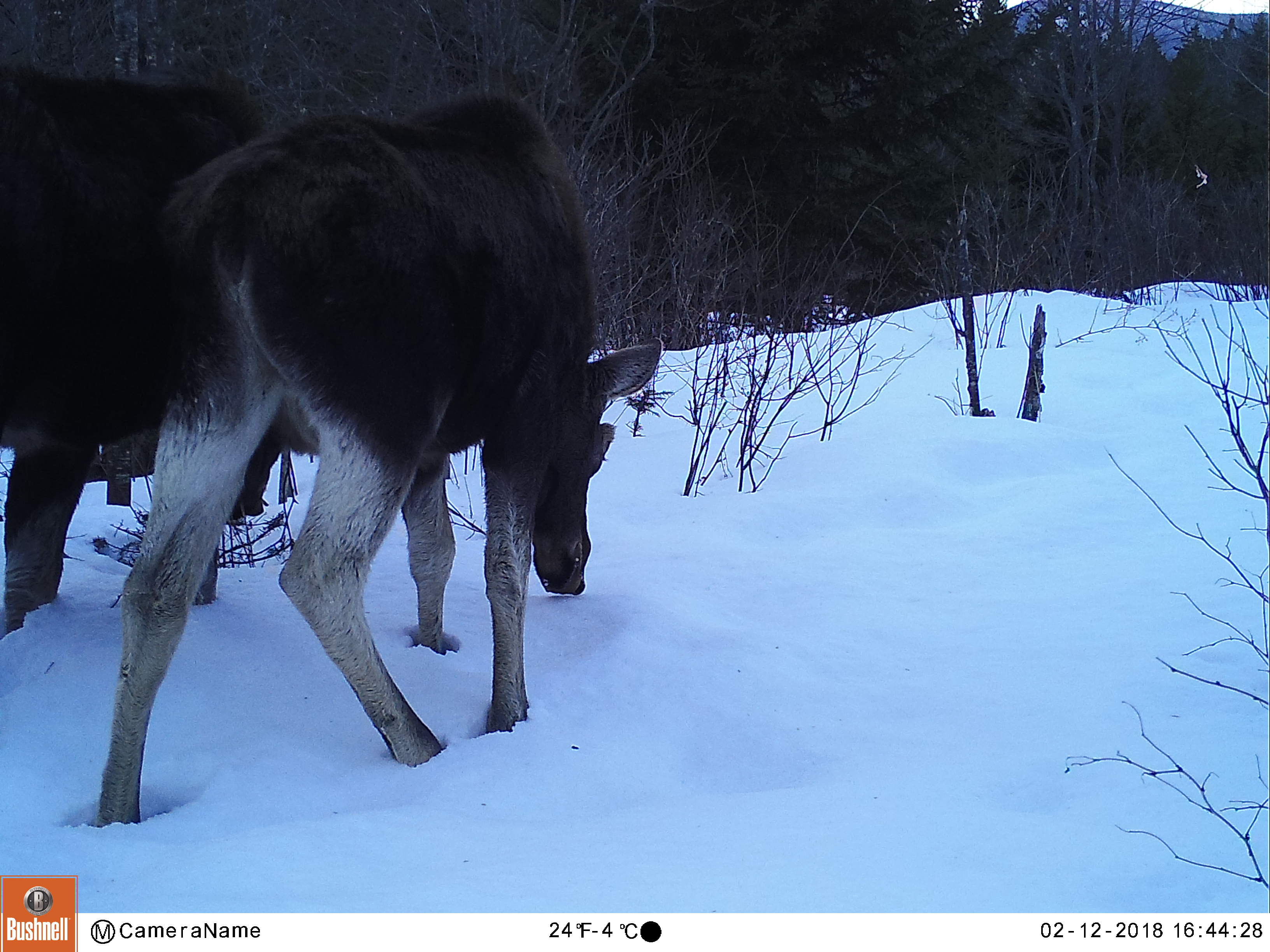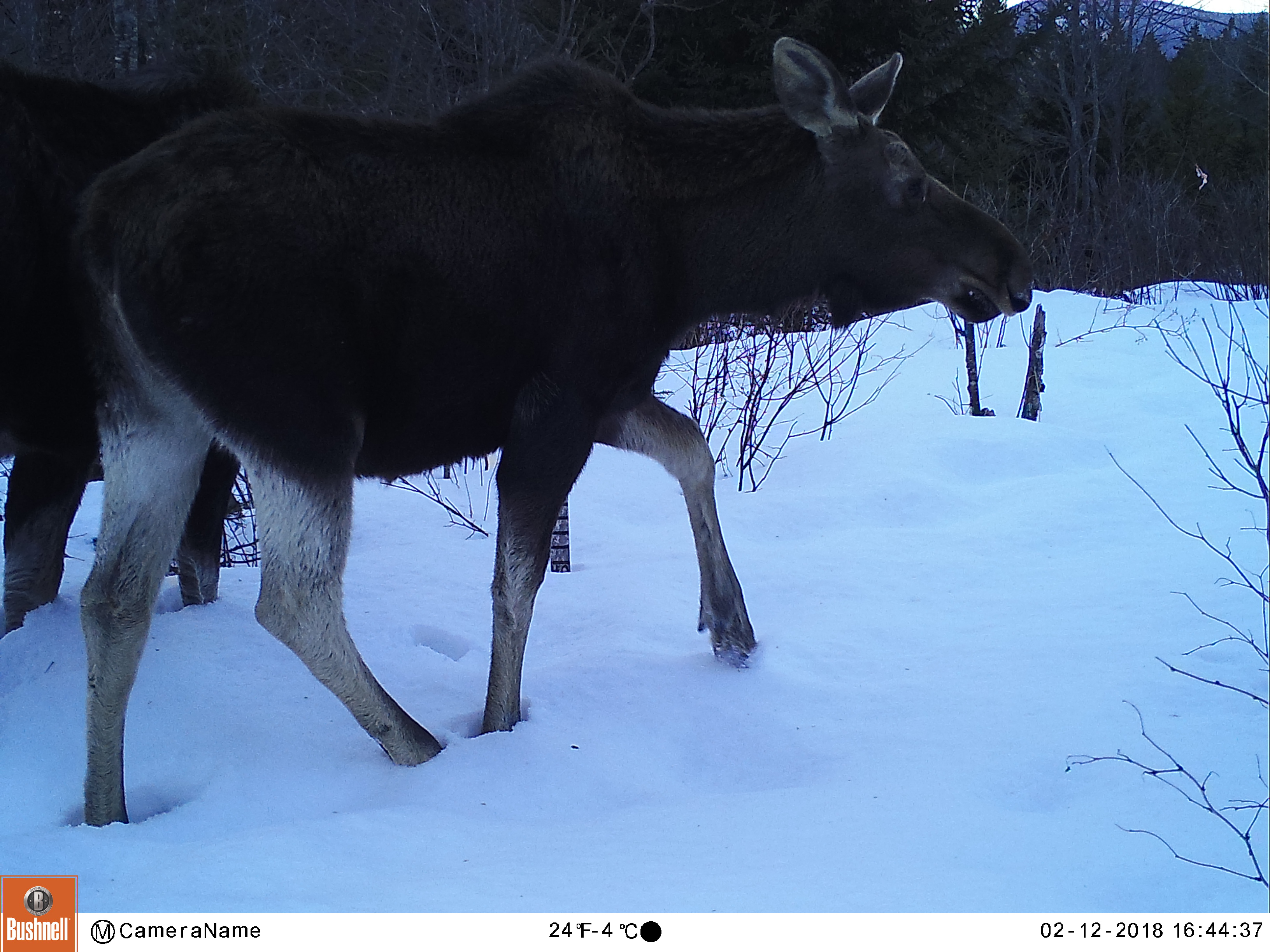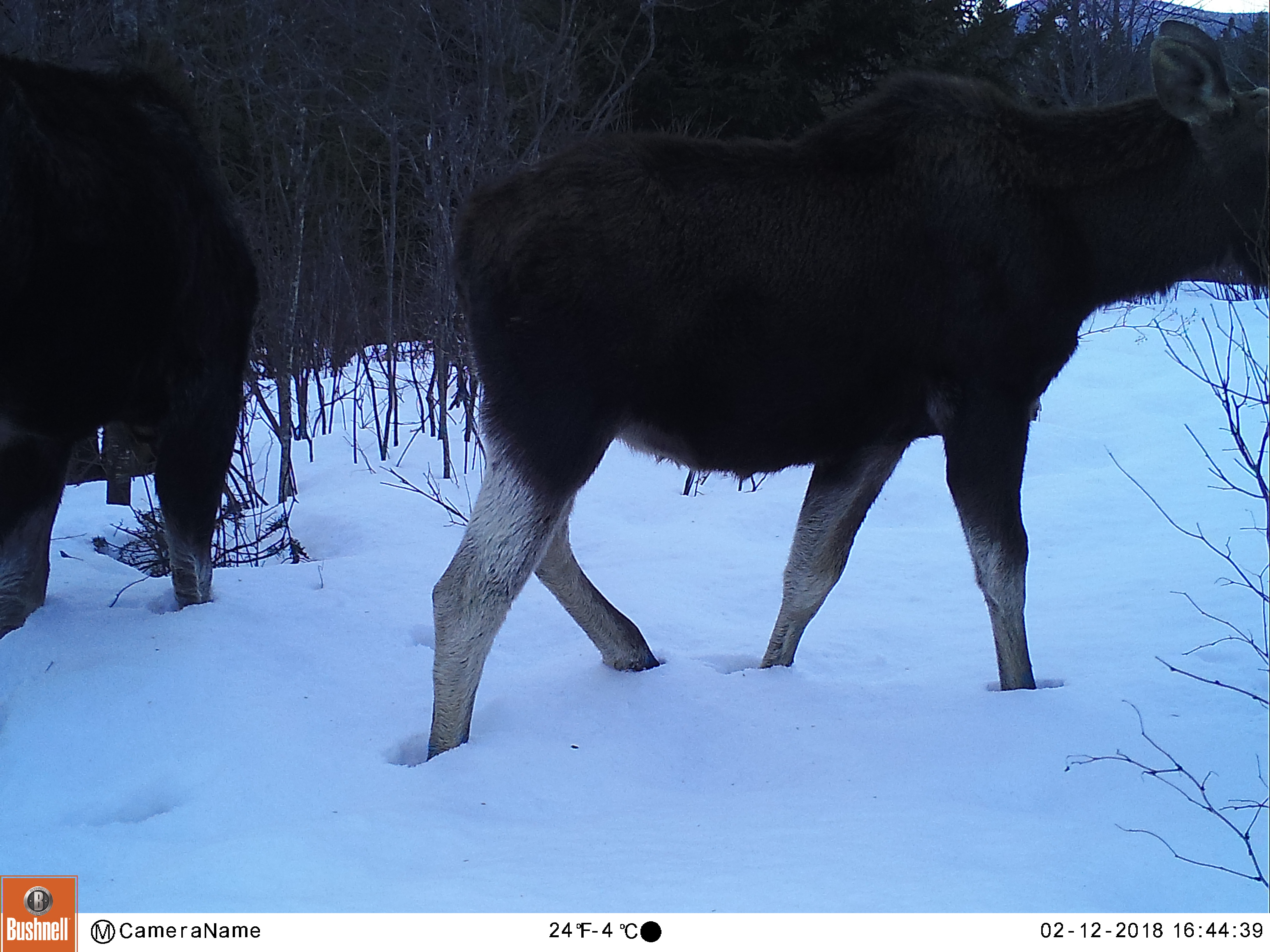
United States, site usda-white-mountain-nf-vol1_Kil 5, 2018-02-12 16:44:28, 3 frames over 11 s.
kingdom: Animalia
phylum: Chordata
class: Mammalia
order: Artiodactyla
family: Cervidae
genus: Alces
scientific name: Alces alces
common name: moose